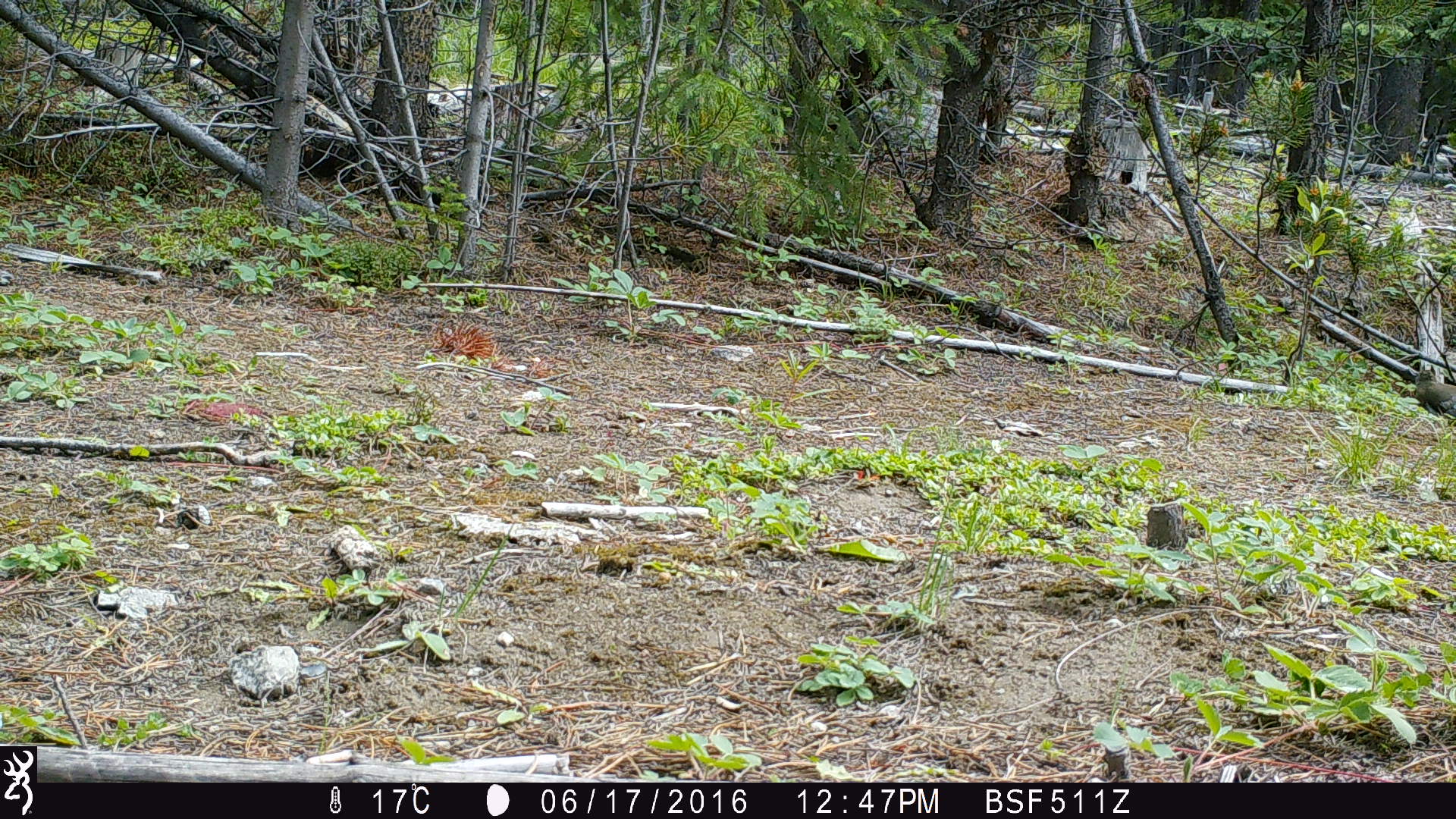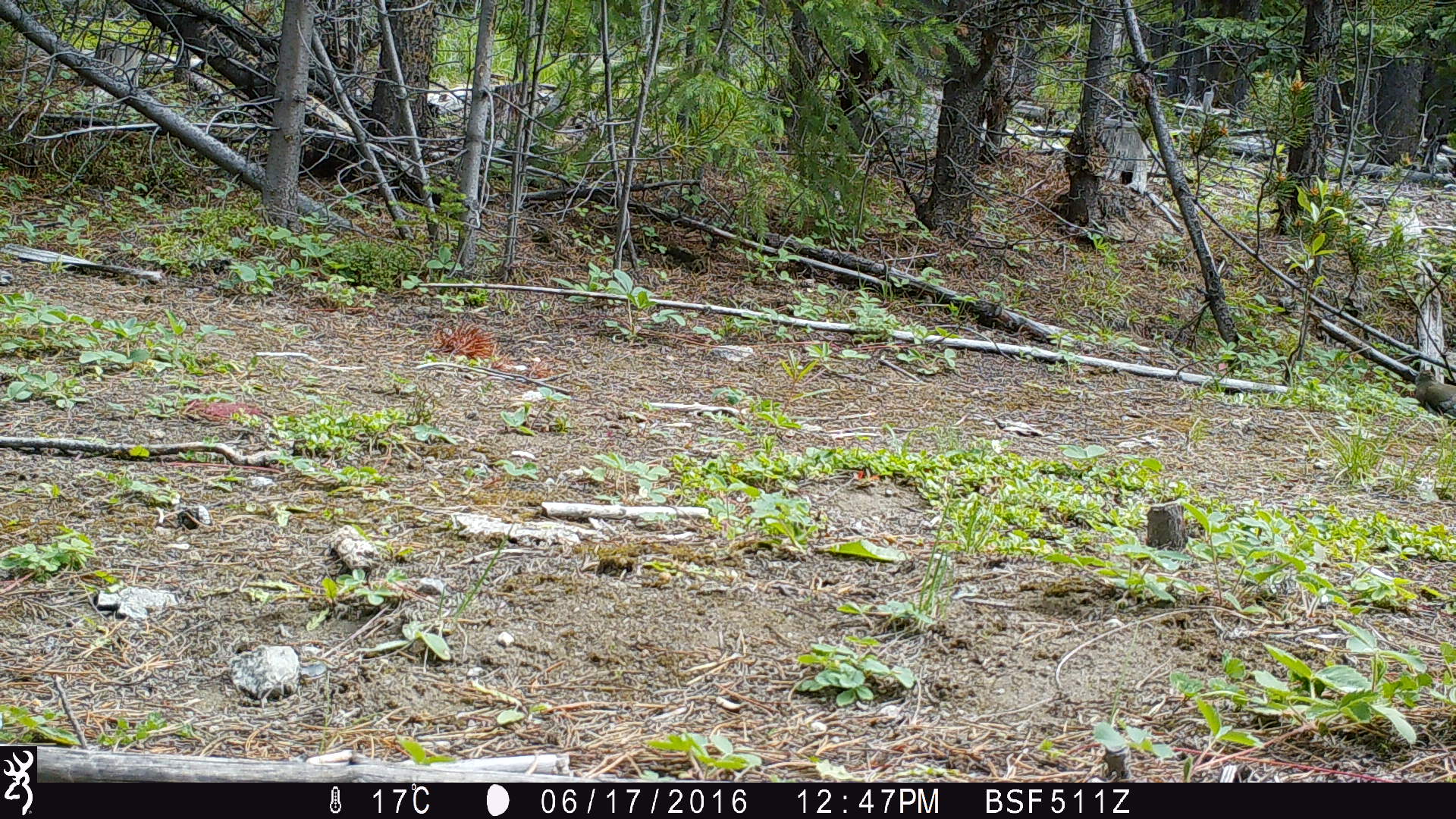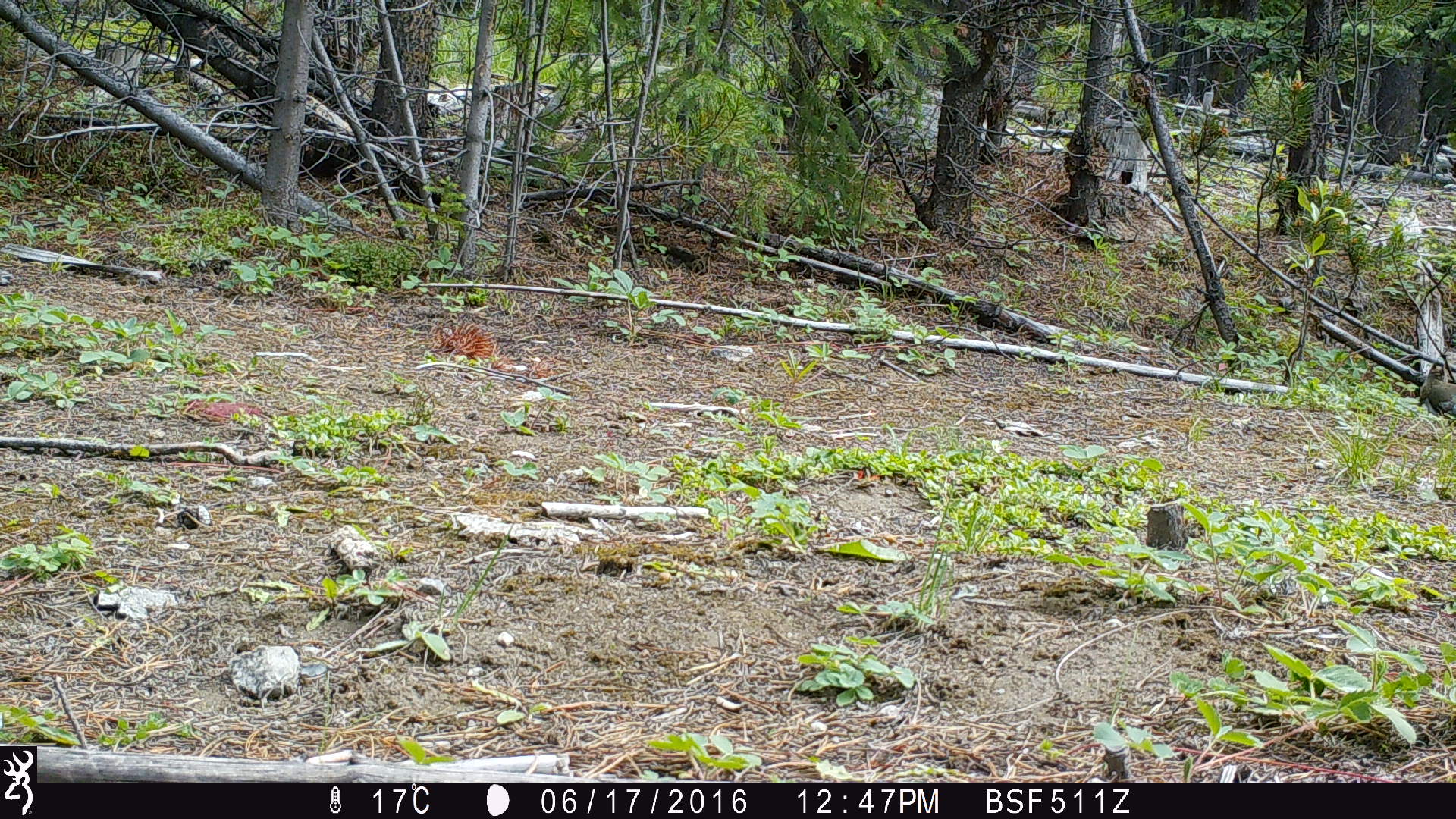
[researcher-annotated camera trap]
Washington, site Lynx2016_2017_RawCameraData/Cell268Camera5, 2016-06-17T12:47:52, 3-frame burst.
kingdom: Animalia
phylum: Chordata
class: Mammalia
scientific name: Mammalia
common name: small mammal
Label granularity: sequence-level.